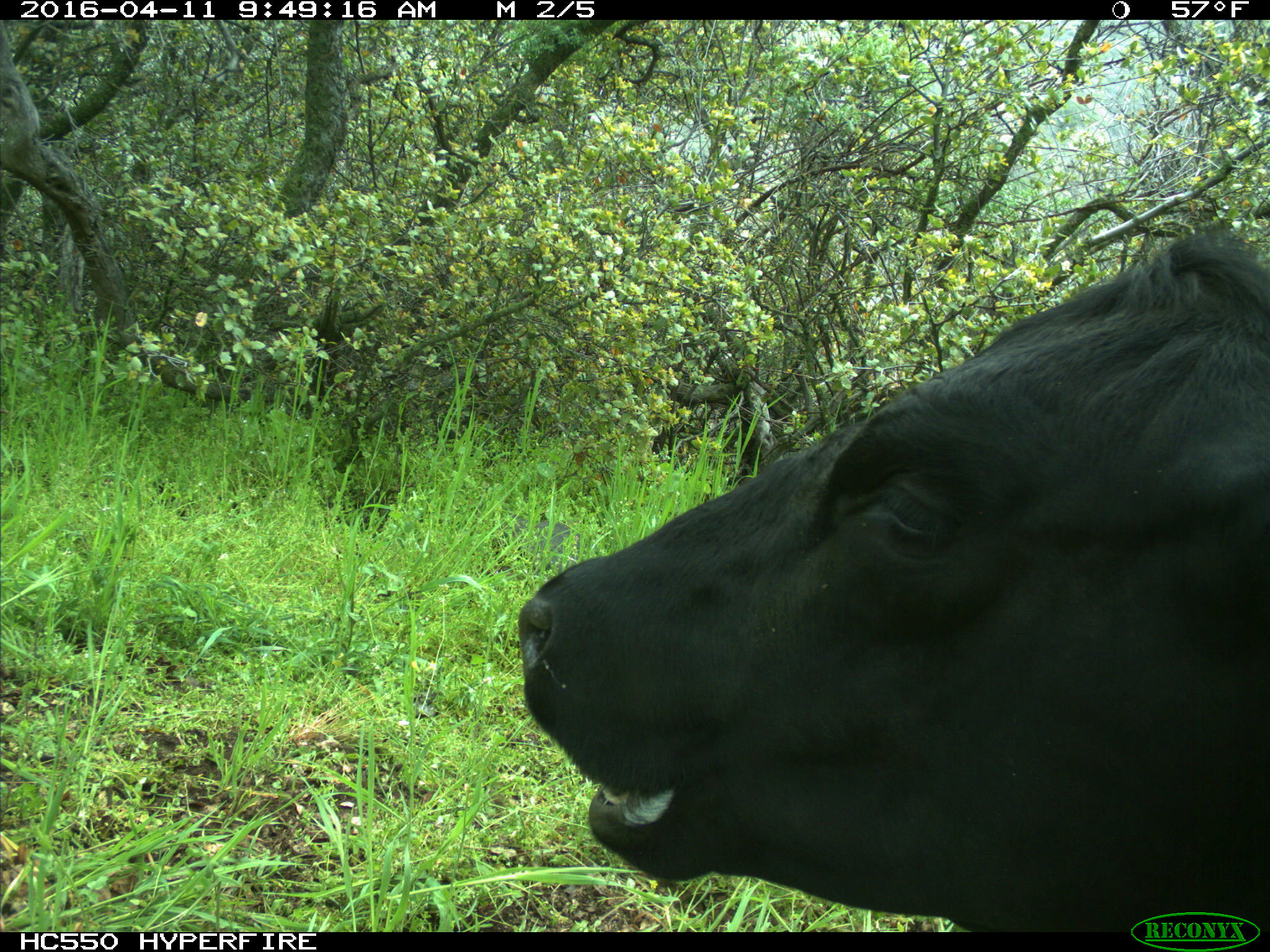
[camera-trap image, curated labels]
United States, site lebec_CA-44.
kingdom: Animalia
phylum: Chordata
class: Mammalia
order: Artiodactyla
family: Bovidae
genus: Bos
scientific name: Bos taurus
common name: domestic cow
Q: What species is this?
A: Bos taurus (domestic cow).